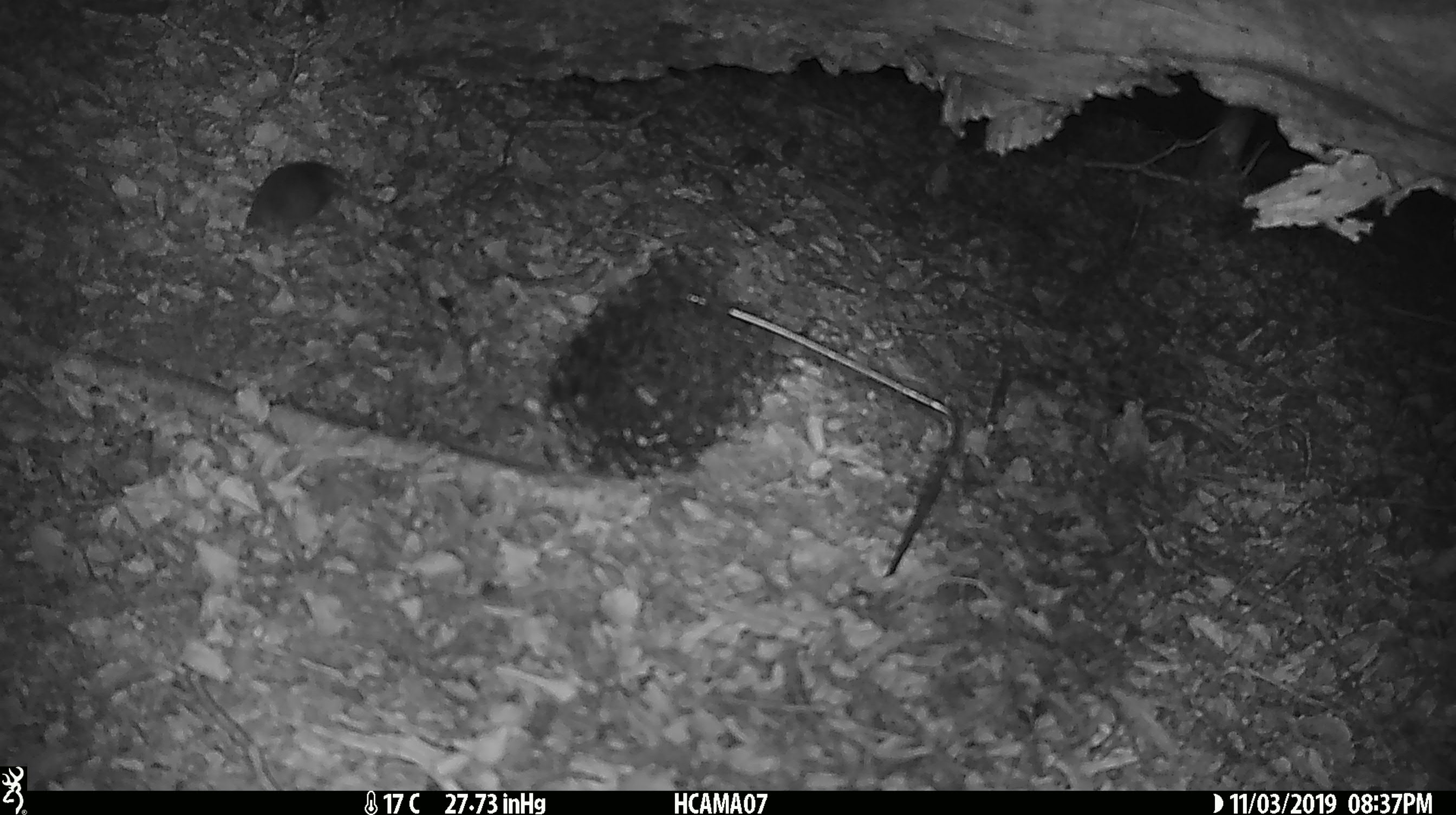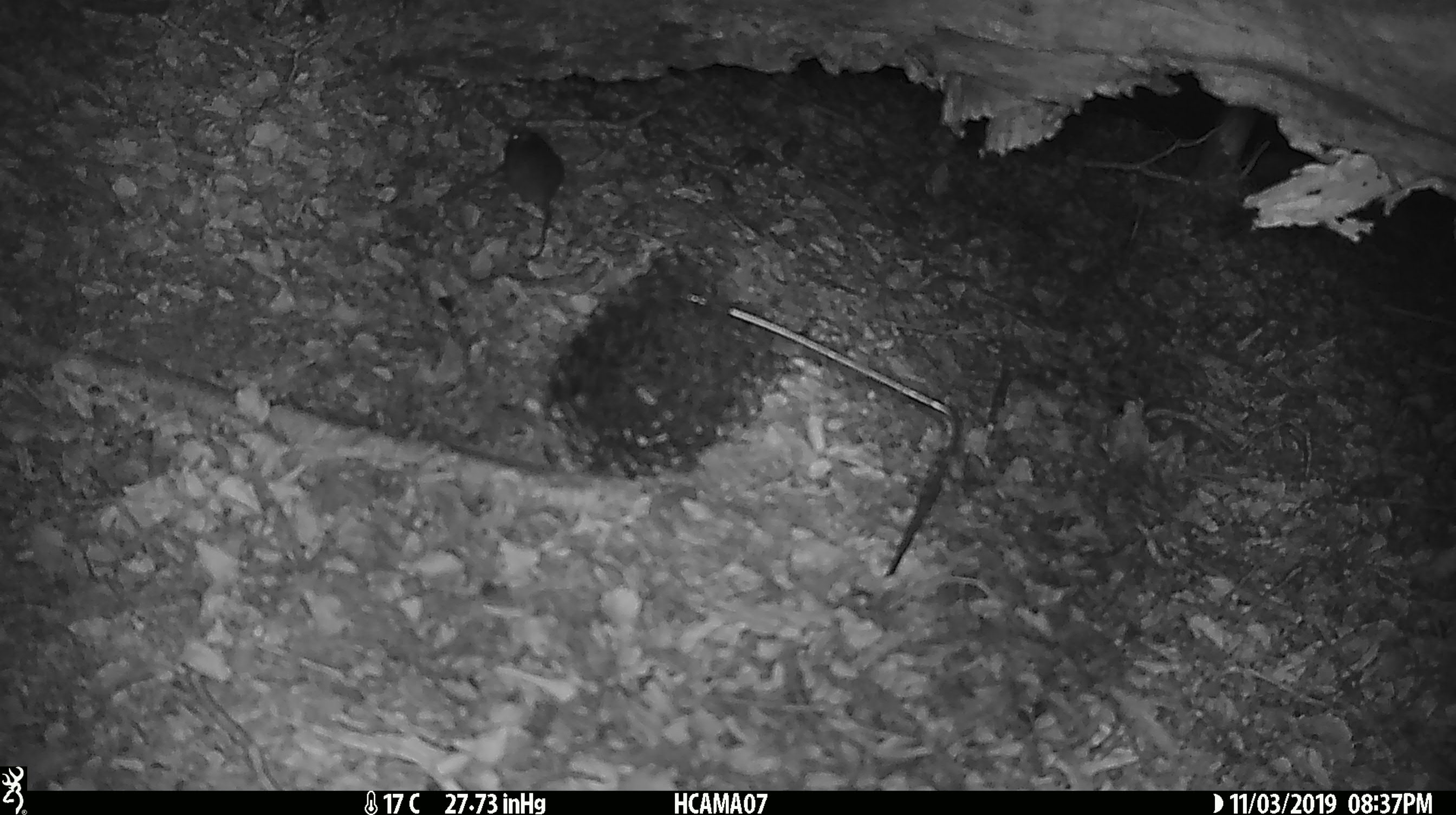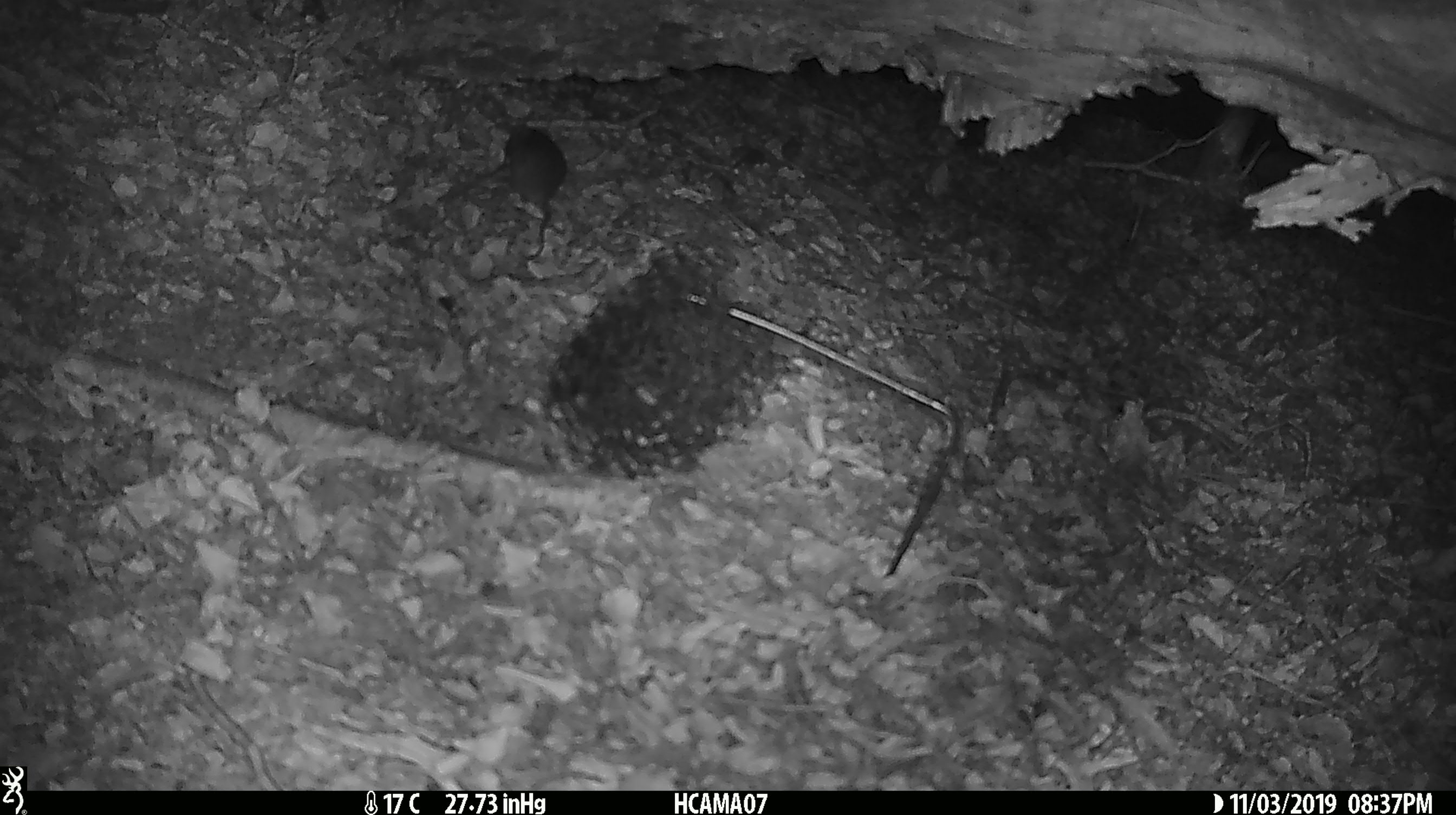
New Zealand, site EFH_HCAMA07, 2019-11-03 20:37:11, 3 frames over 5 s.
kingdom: Animalia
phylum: Chordata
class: Mammalia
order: Rodentia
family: Muridae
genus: Mus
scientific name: Mus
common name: mouse